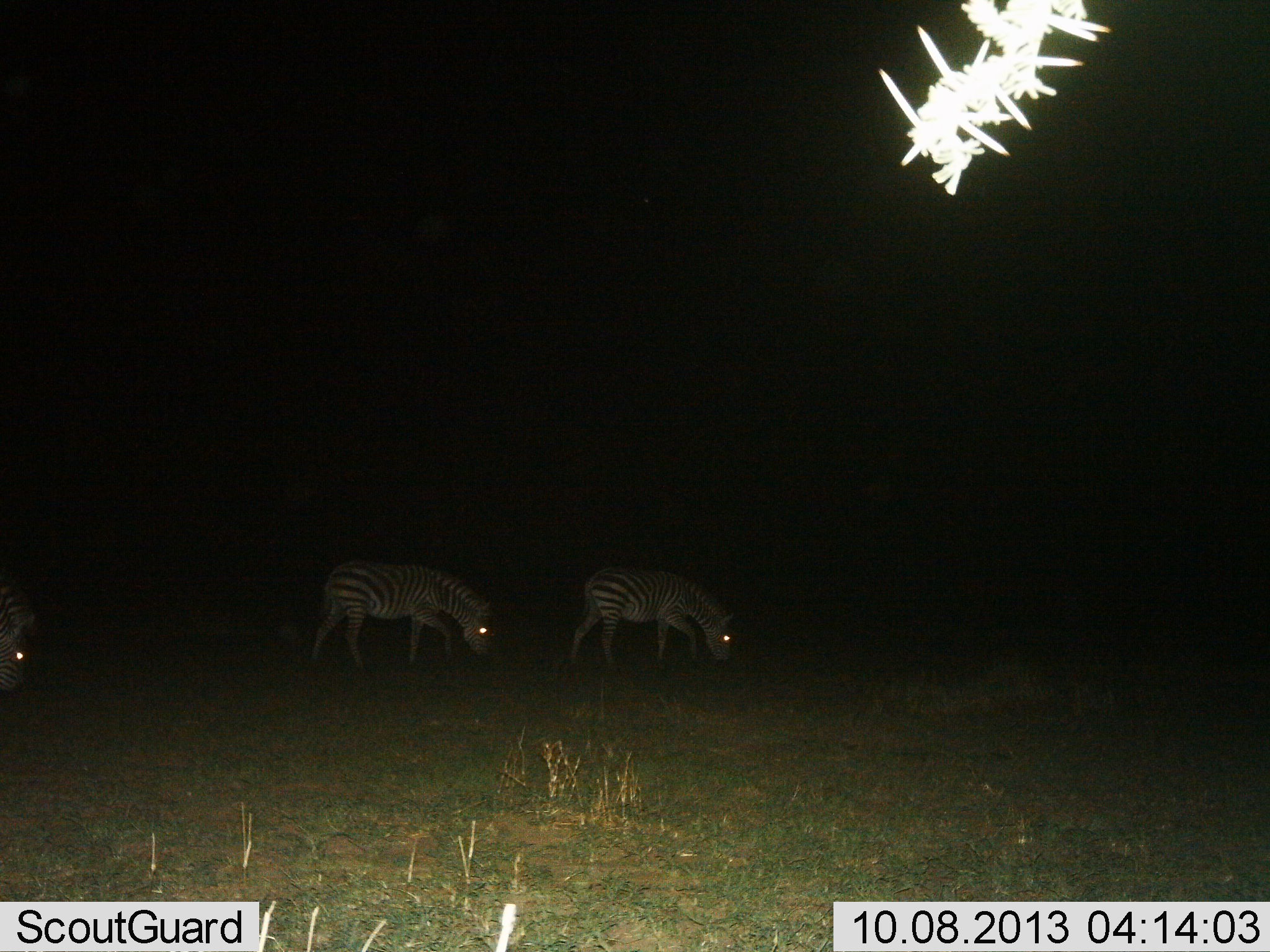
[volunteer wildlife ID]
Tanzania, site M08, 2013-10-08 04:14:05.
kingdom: Animalia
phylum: Chordata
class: Mammalia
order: Perissodactyla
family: Equidae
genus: Equus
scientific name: Equus quagga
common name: plains zebra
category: zebra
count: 3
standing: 6%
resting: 0%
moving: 33%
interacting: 0%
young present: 0%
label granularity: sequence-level